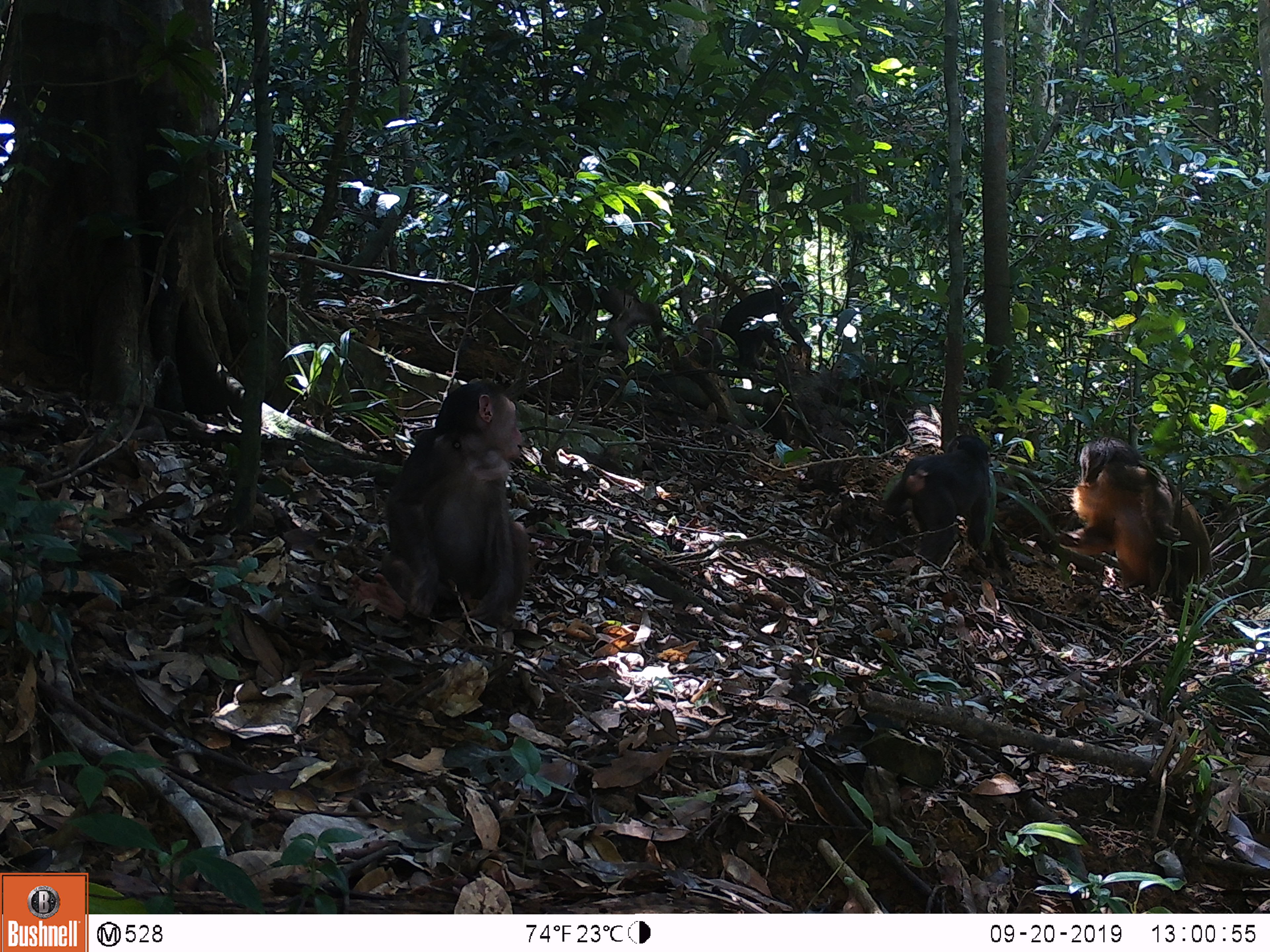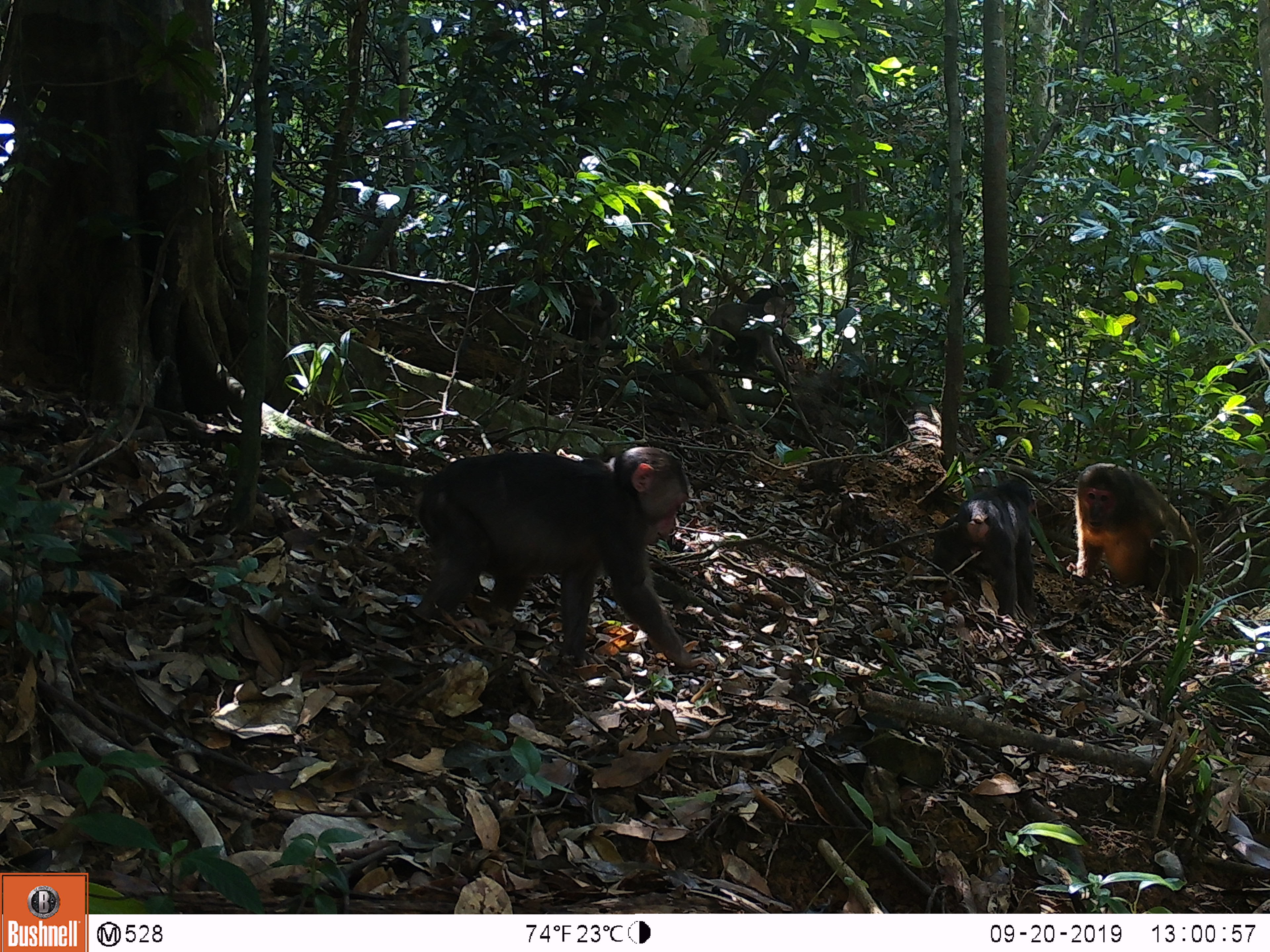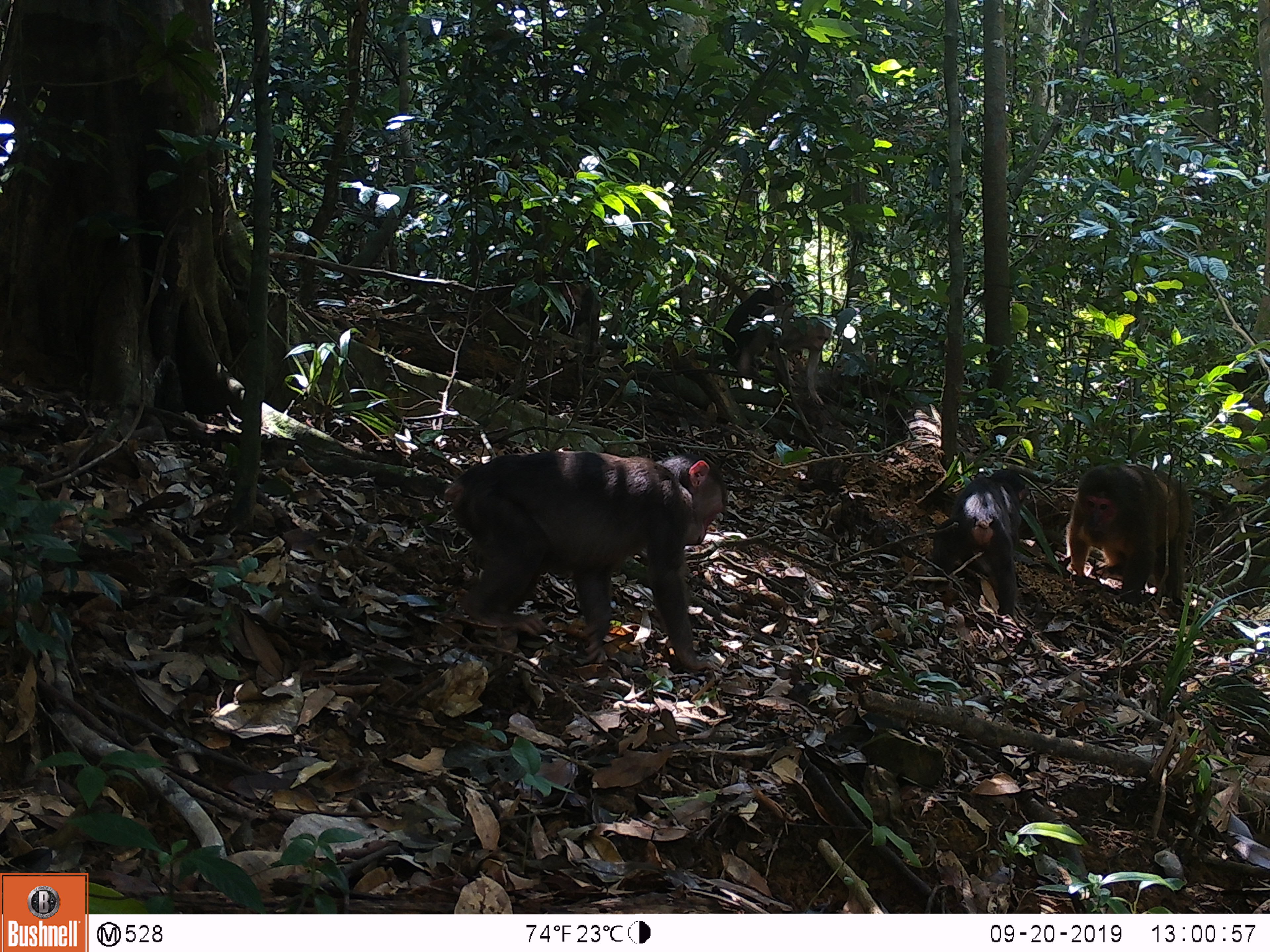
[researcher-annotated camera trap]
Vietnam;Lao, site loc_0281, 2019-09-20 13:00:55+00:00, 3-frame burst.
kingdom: Animalia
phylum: Chordata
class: Mammalia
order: Primates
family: Cercopithecidae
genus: Macaca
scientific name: Macaca arctoides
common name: stump-tailed macaque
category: stump tailed macaque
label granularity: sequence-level